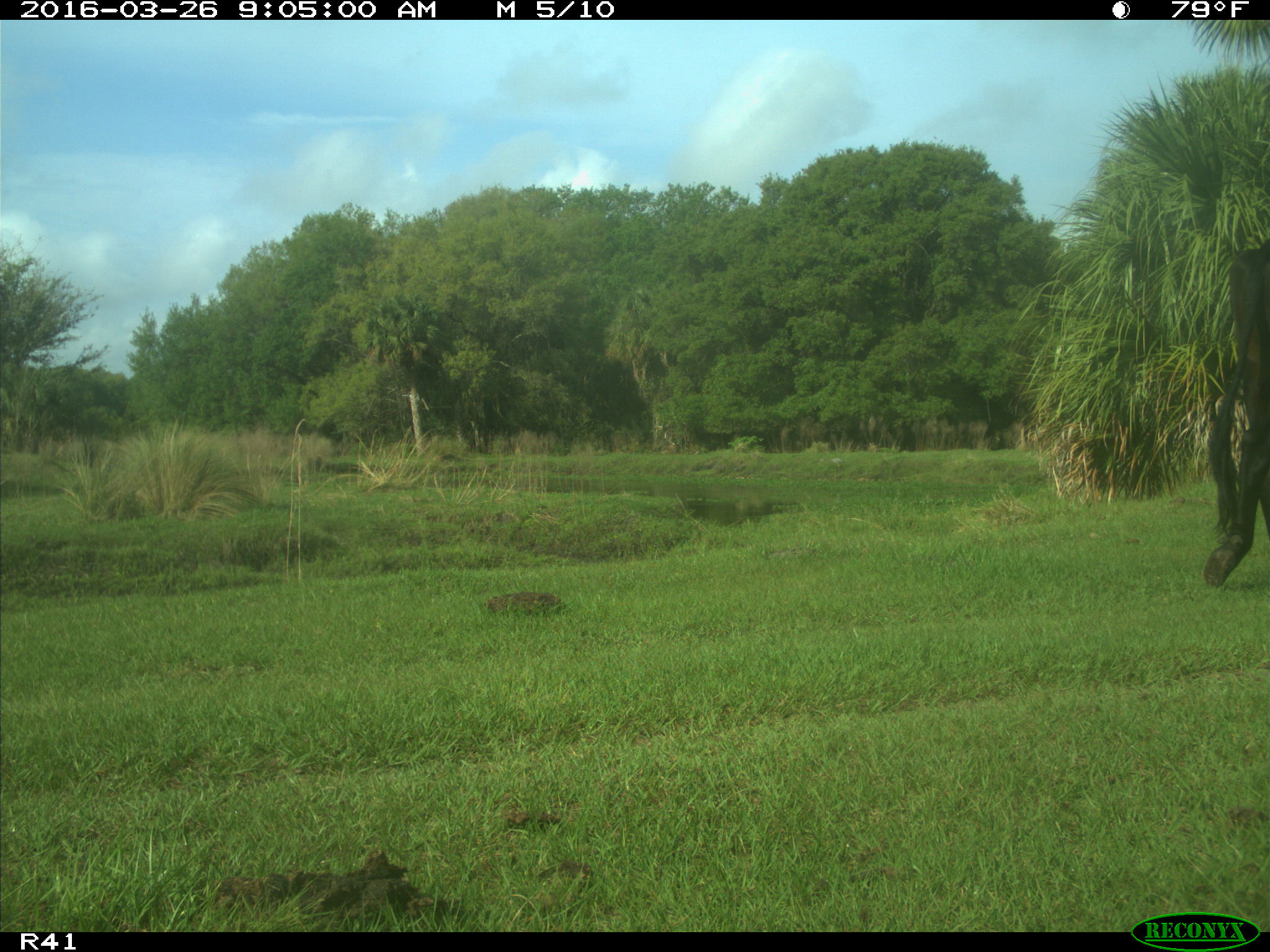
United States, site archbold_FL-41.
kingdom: Animalia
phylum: Chordata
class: Mammalia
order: Artiodactyla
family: Bovidae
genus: Bos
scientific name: Bos taurus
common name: domestic cow